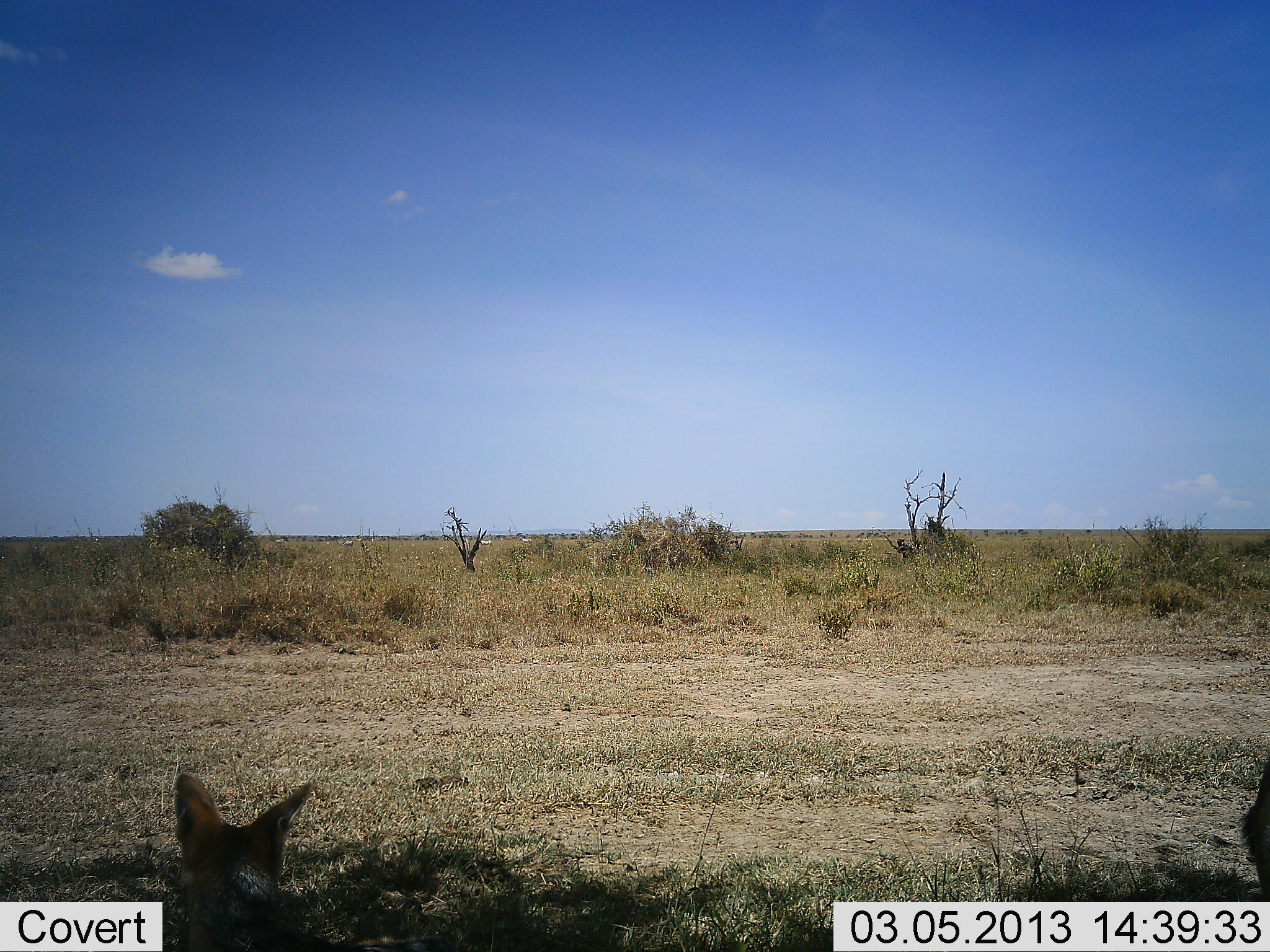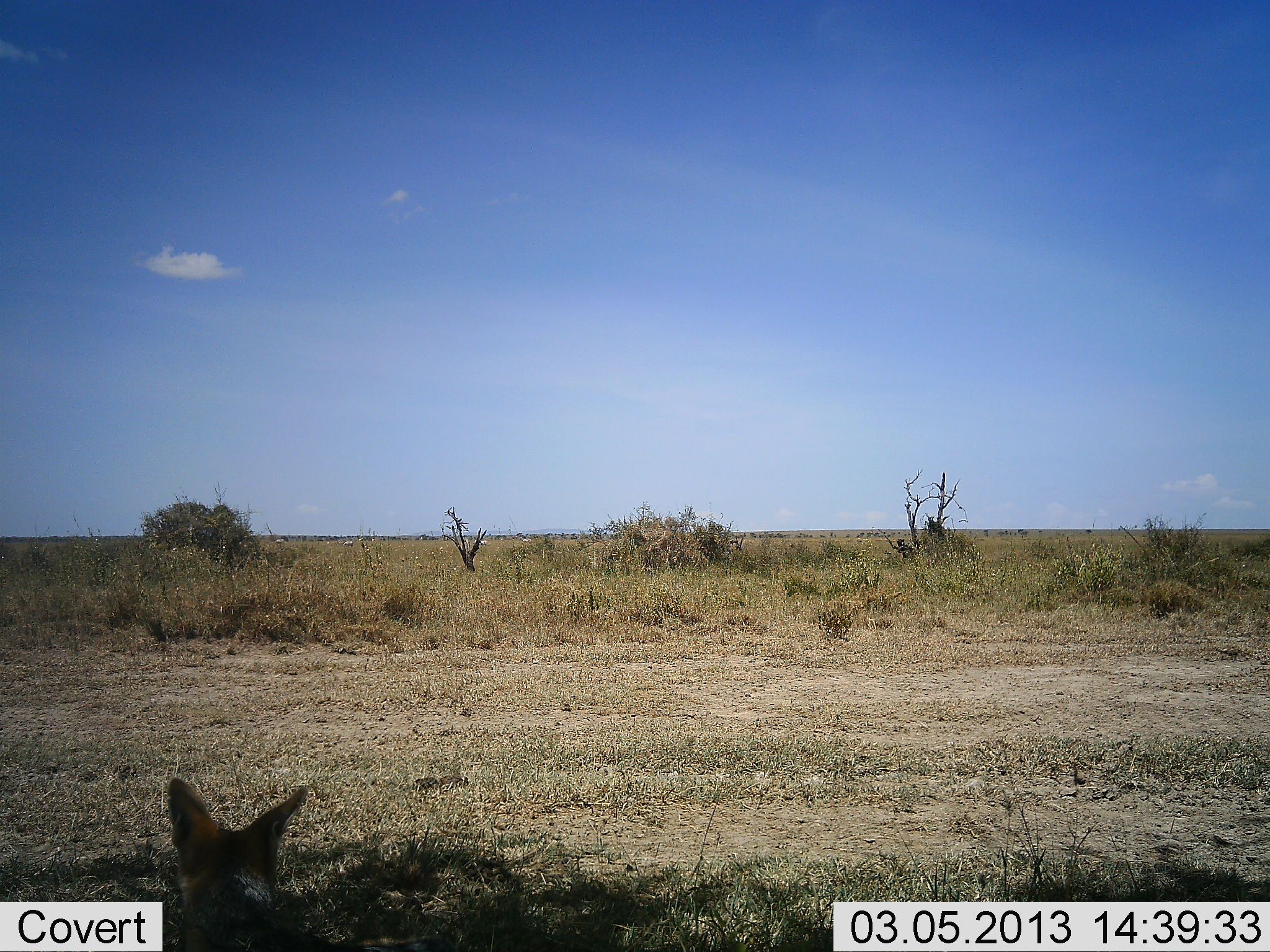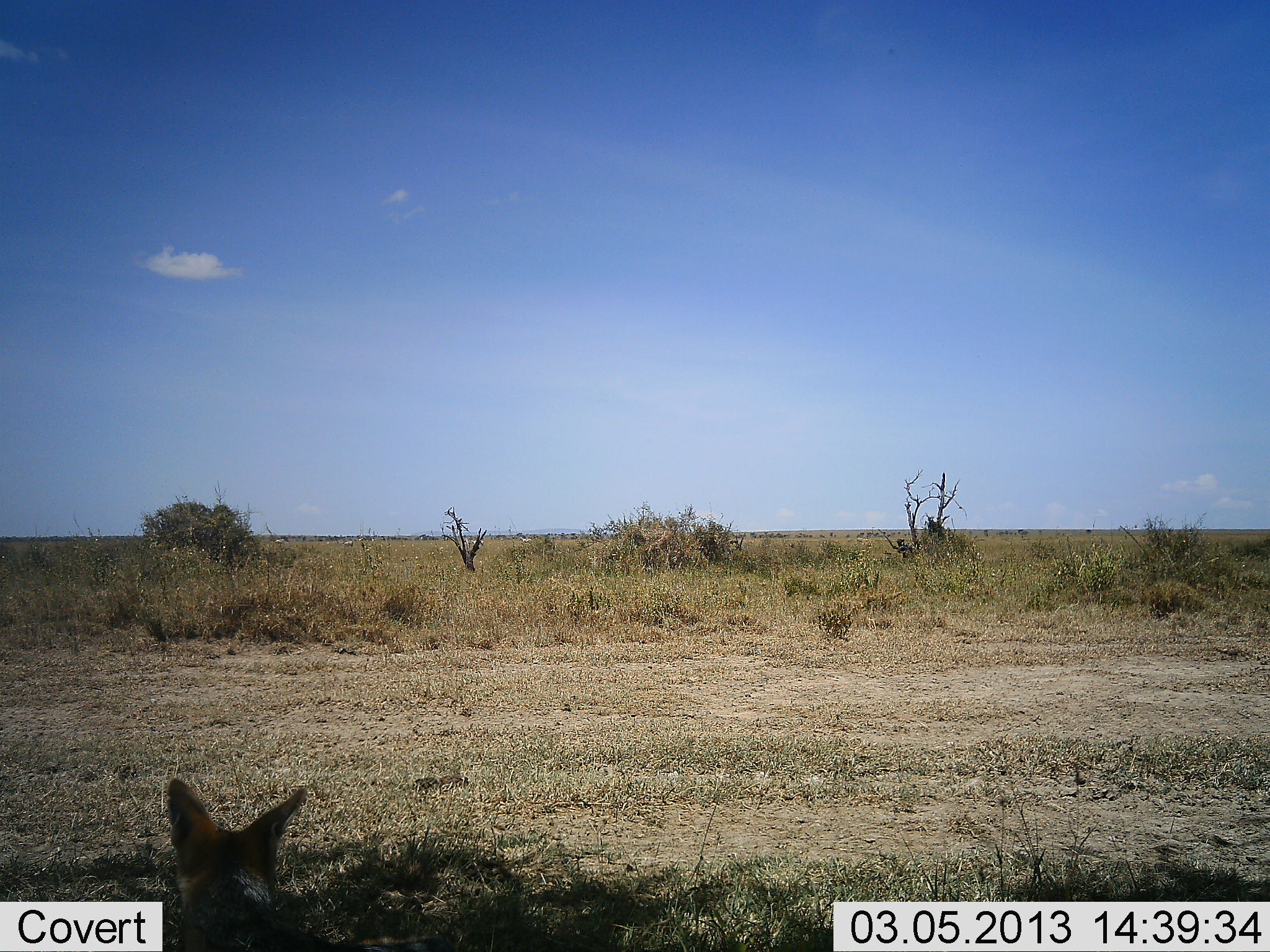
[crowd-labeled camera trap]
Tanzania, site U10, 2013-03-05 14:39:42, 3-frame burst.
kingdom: Animalia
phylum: Chordata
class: Mammalia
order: Carnivora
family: Canidae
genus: Otocyon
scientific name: Otocyon megalotis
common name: bat-eared fox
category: batearedfox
Batearedfox (bat-eared fox) (Otocyon megalotis), count 2. Behavior (volunteer vote fractions): standing 31%, resting 62%, moving 15%, interacting 0%. Young present (vote fraction): 0%. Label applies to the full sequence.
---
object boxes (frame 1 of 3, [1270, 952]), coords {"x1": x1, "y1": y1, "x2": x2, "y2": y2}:
animal: {"x1": 168, "y1": 774, "x2": 322, "y2": 952}; {"x1": 1238, "y1": 747, "x2": 1270, "y2": 902}; {"x1": 439, "y1": 774, "x2": 469, "y2": 791}; {"x1": 411, "y1": 776, "x2": 438, "y2": 793}; {"x1": 519, "y1": 536, "x2": 532, "y2": 545}; {"x1": 341, "y1": 540, "x2": 353, "y2": 548}; {"x1": 480, "y1": 540, "x2": 493, "y2": 547}; {"x1": 275, "y1": 538, "x2": 284, "y2": 544}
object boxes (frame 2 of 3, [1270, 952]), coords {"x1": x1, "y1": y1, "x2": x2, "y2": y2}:
animal: {"x1": 166, "y1": 777, "x2": 433, "y2": 952}; {"x1": 519, "y1": 537, "x2": 532, "y2": 543}; {"x1": 273, "y1": 538, "x2": 285, "y2": 544}; {"x1": 343, "y1": 541, "x2": 353, "y2": 548}; {"x1": 478, "y1": 539, "x2": 488, "y2": 545}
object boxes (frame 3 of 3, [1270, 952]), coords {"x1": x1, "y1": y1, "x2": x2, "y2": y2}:
animal: {"x1": 164, "y1": 778, "x2": 449, "y2": 952}; {"x1": 440, "y1": 773, "x2": 469, "y2": 790}; {"x1": 413, "y1": 775, "x2": 437, "y2": 790}; {"x1": 519, "y1": 536, "x2": 532, "y2": 544}; {"x1": 343, "y1": 540, "x2": 354, "y2": 548}; {"x1": 275, "y1": 538, "x2": 284, "y2": 544}